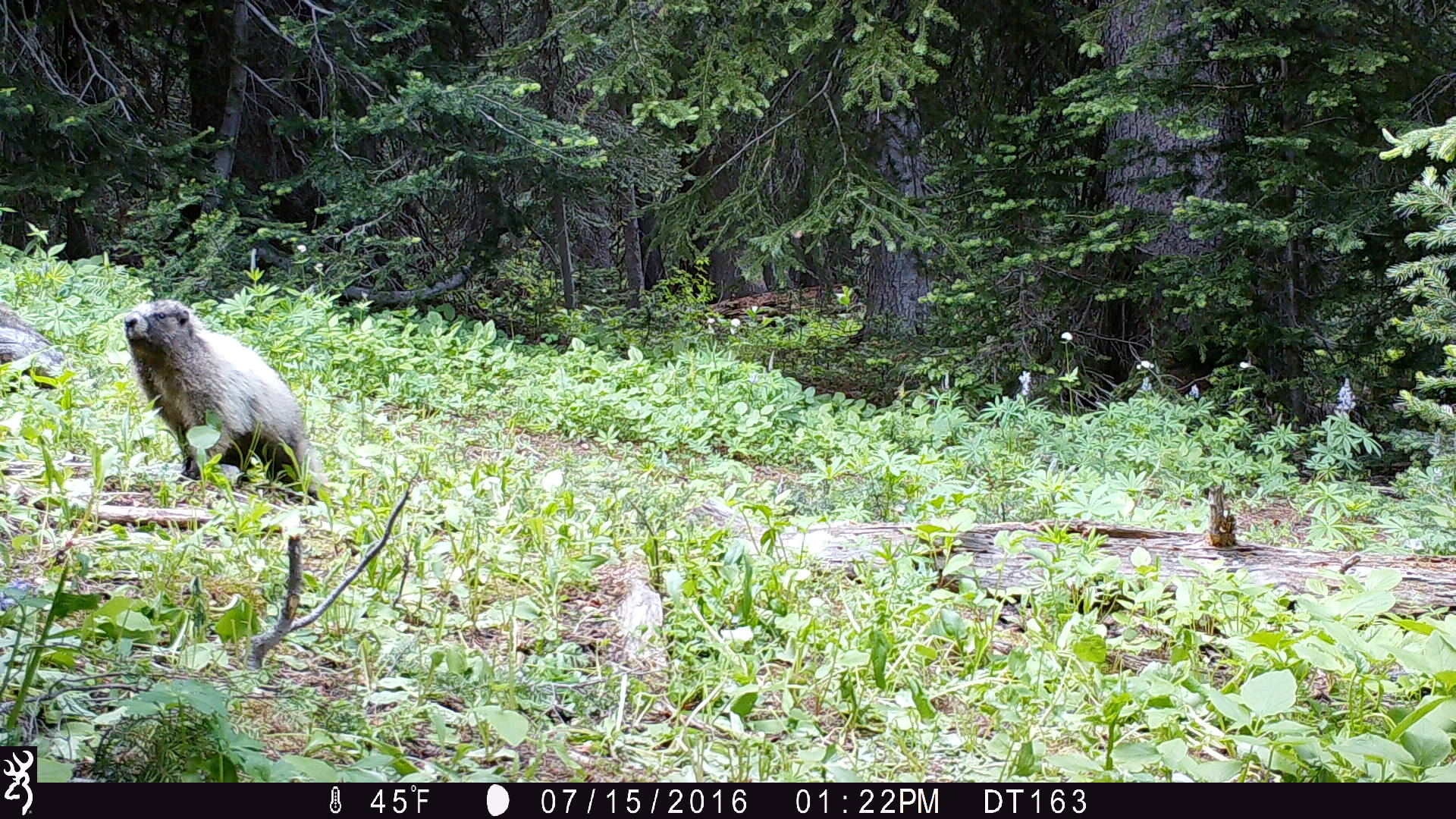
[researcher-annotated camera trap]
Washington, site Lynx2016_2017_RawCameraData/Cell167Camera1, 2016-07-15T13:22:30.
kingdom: Animalia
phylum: Chordata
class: Mammalia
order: Rodentia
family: Sciuridae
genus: Marmota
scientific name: Marmota caligata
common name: hoary marmot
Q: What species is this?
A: Marmota caligata (hoary marmot).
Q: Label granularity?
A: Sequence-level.